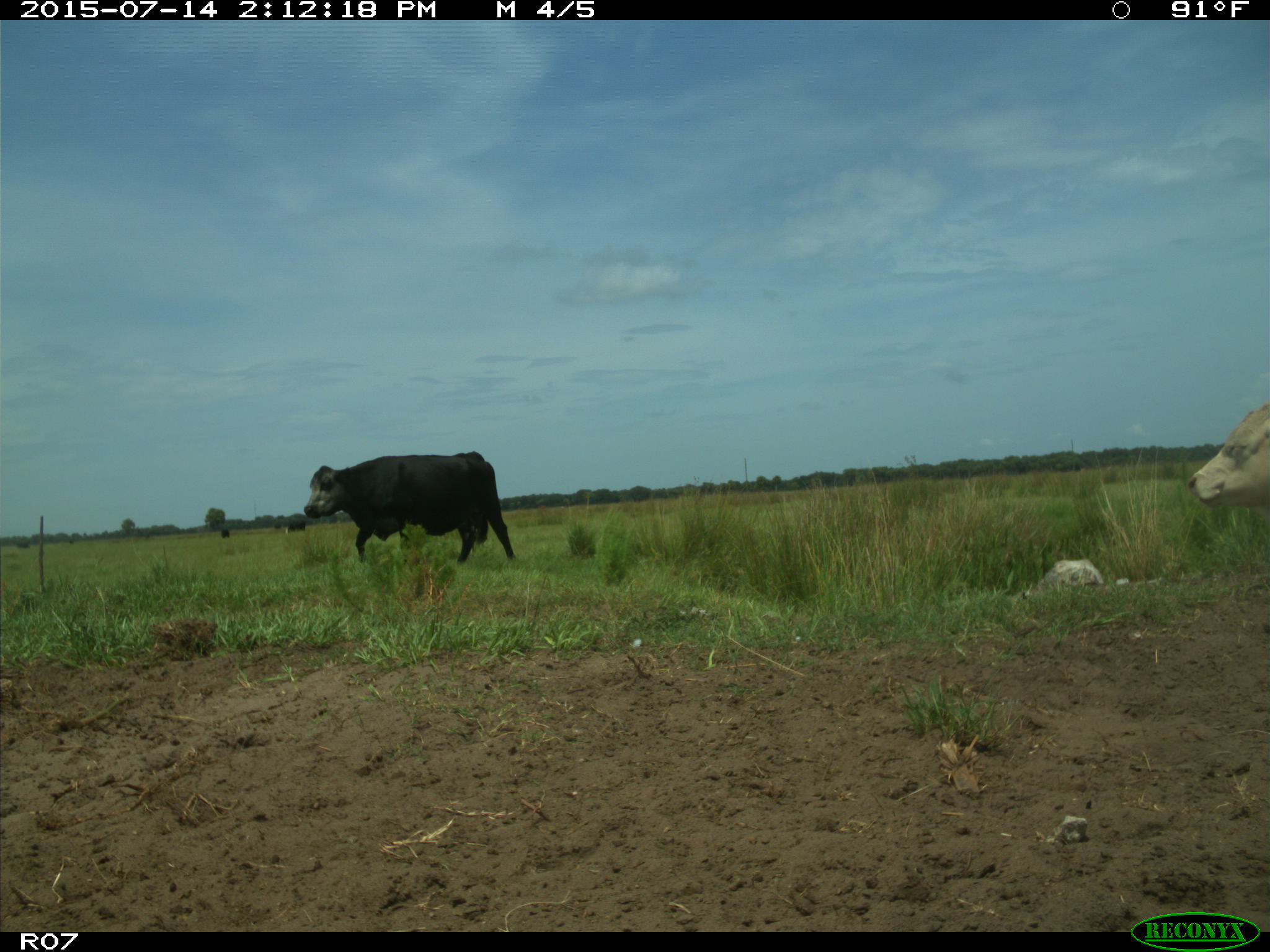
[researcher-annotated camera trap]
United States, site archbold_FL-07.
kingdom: Animalia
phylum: Chordata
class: Mammalia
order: Artiodactyla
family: Bovidae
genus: Bos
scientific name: Bos taurus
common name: domestic cow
Bos taurus (domestic cow).